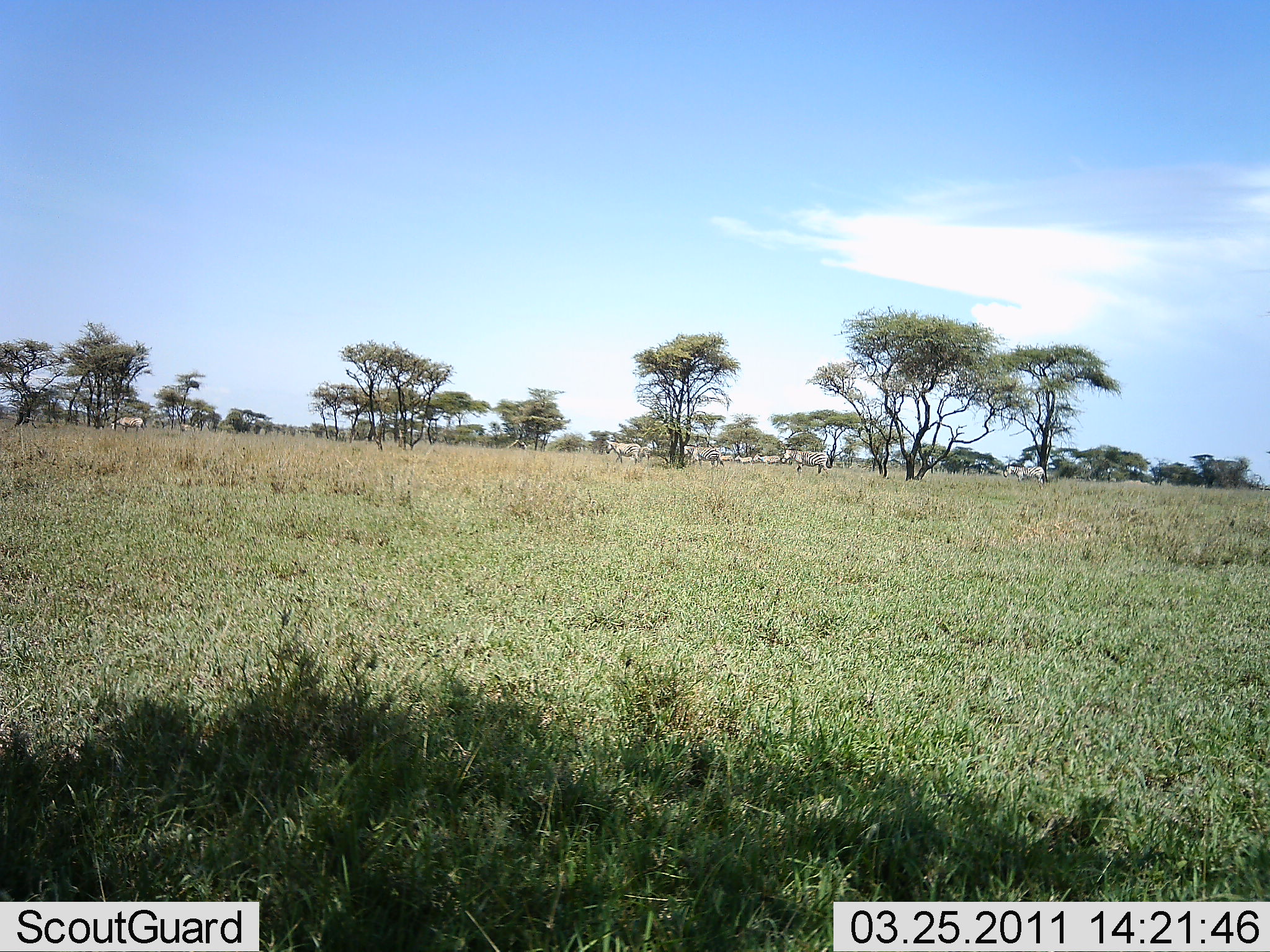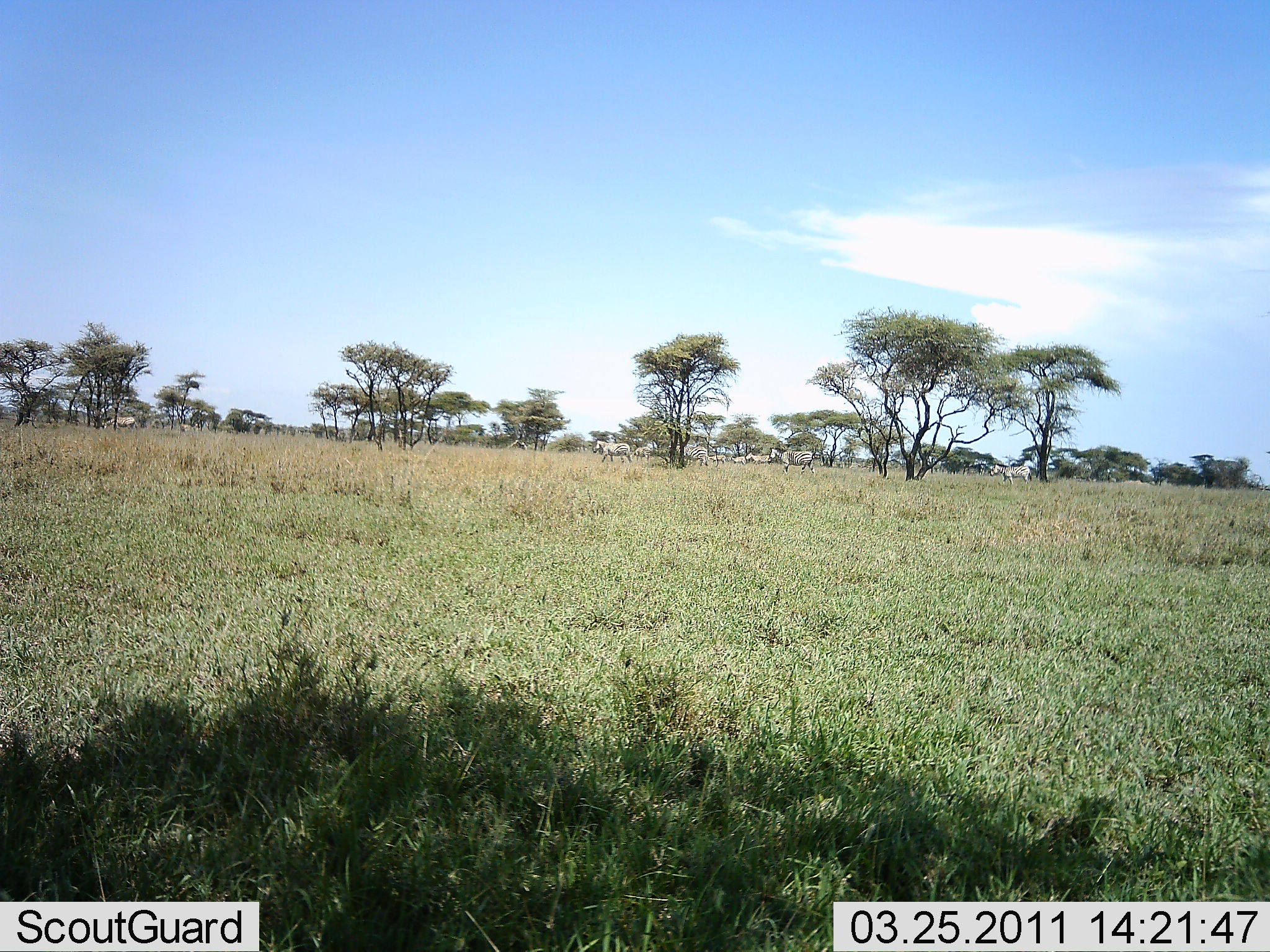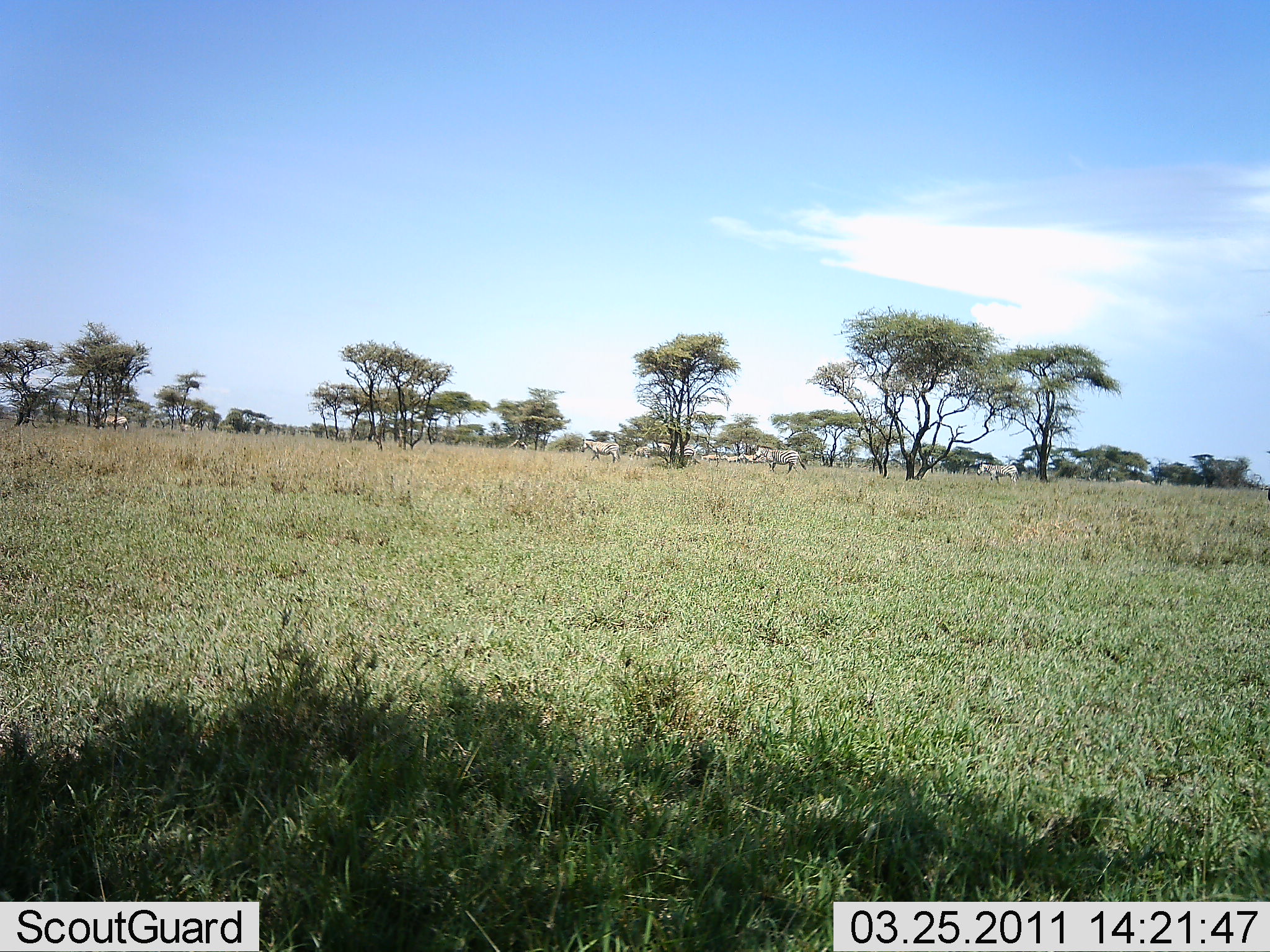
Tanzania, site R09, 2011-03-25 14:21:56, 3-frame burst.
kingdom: Animalia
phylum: Chordata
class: Mammalia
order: Perissodactyla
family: Equidae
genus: Equus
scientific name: Equus quagga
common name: plains zebra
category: zebra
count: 11-50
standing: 9%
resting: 9%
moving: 100%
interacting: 0%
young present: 0%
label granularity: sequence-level